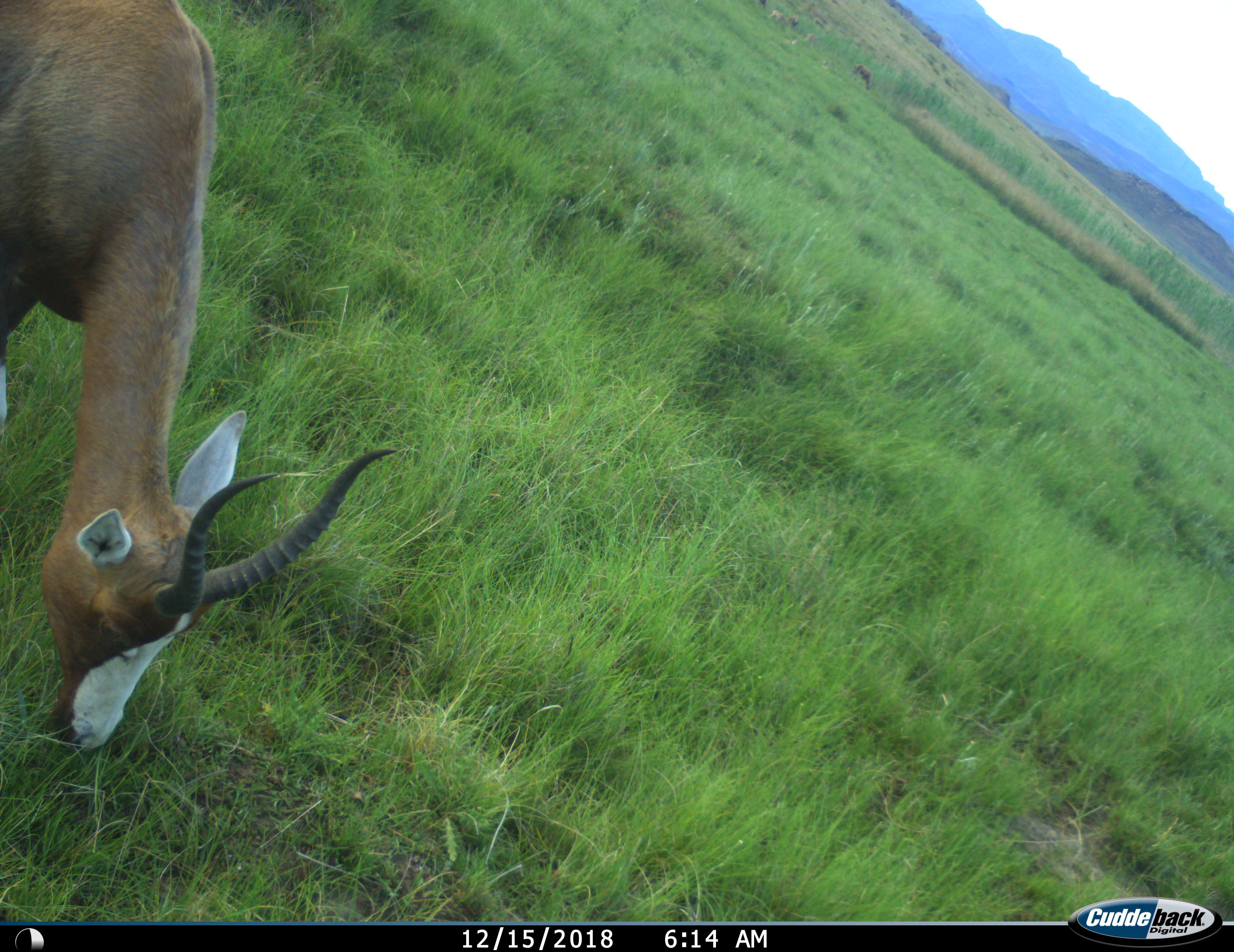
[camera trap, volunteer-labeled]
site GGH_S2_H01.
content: unidentified animal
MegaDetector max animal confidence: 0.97